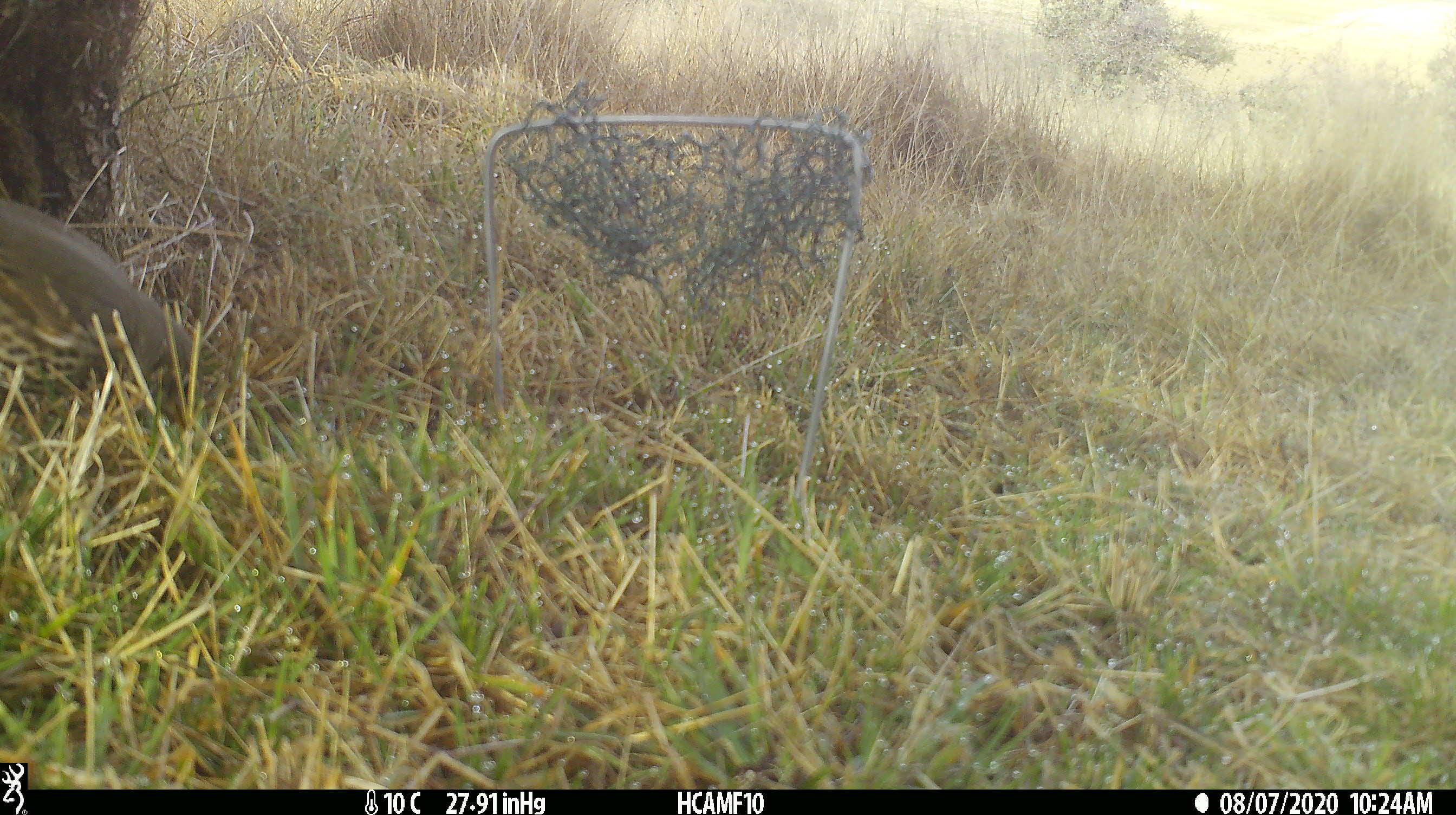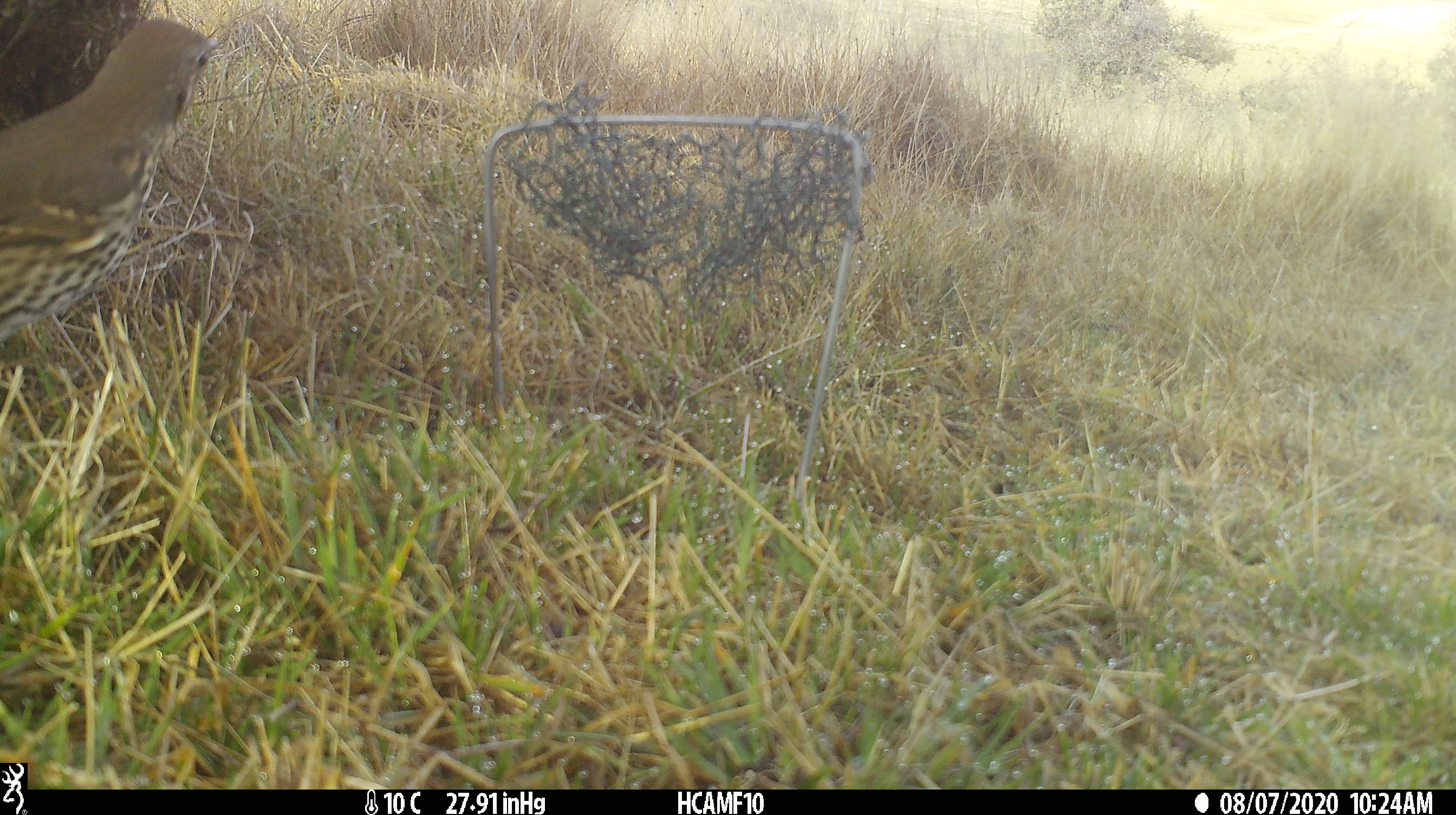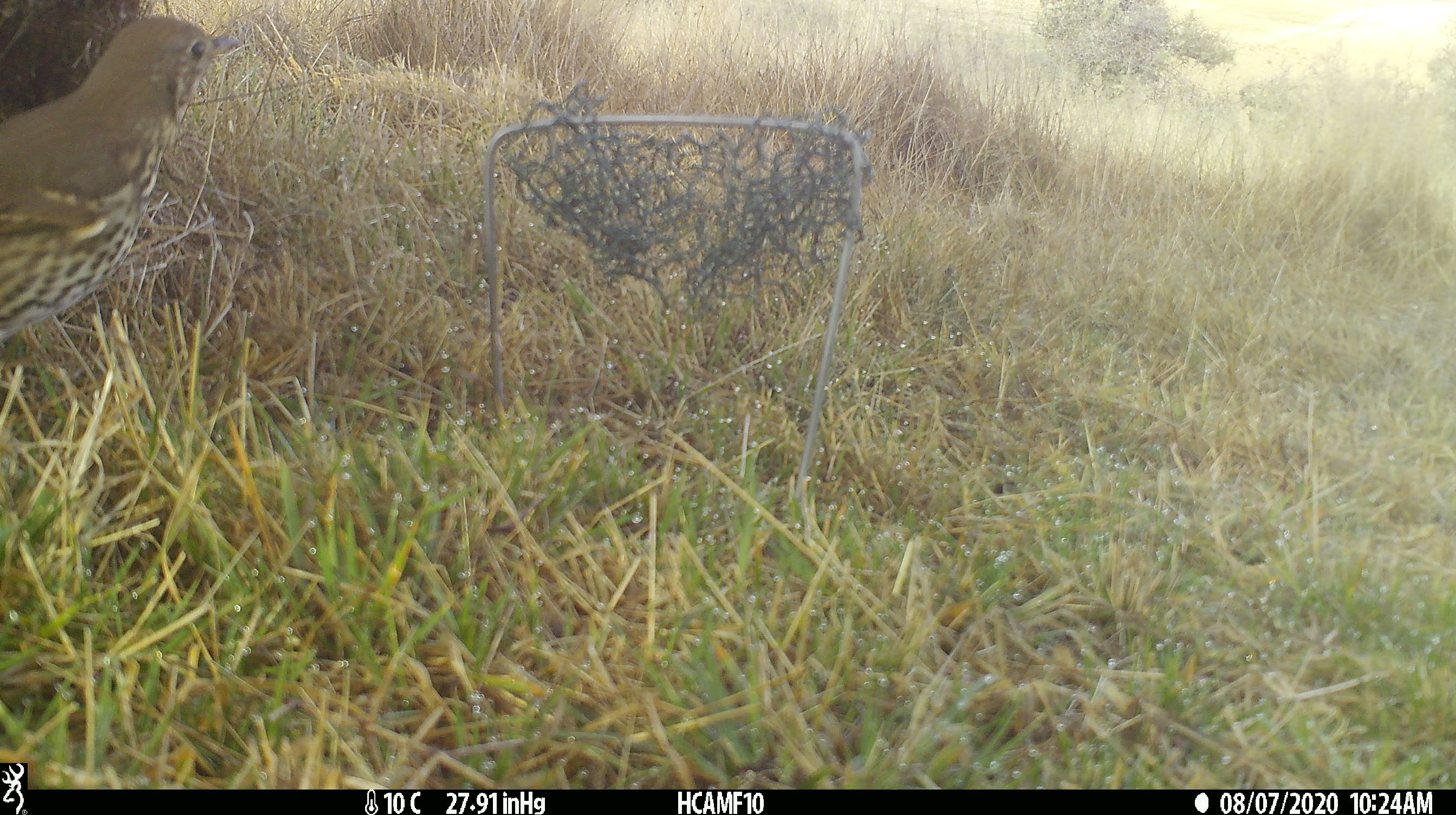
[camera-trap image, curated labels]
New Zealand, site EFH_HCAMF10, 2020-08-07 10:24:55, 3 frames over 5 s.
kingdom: Animalia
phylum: Chordata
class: Aves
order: Passeriformes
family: Turdidae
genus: Turdus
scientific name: Turdus philomelos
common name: song thrush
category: thrush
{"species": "thrush (song thrush) (Turdus philomelos)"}